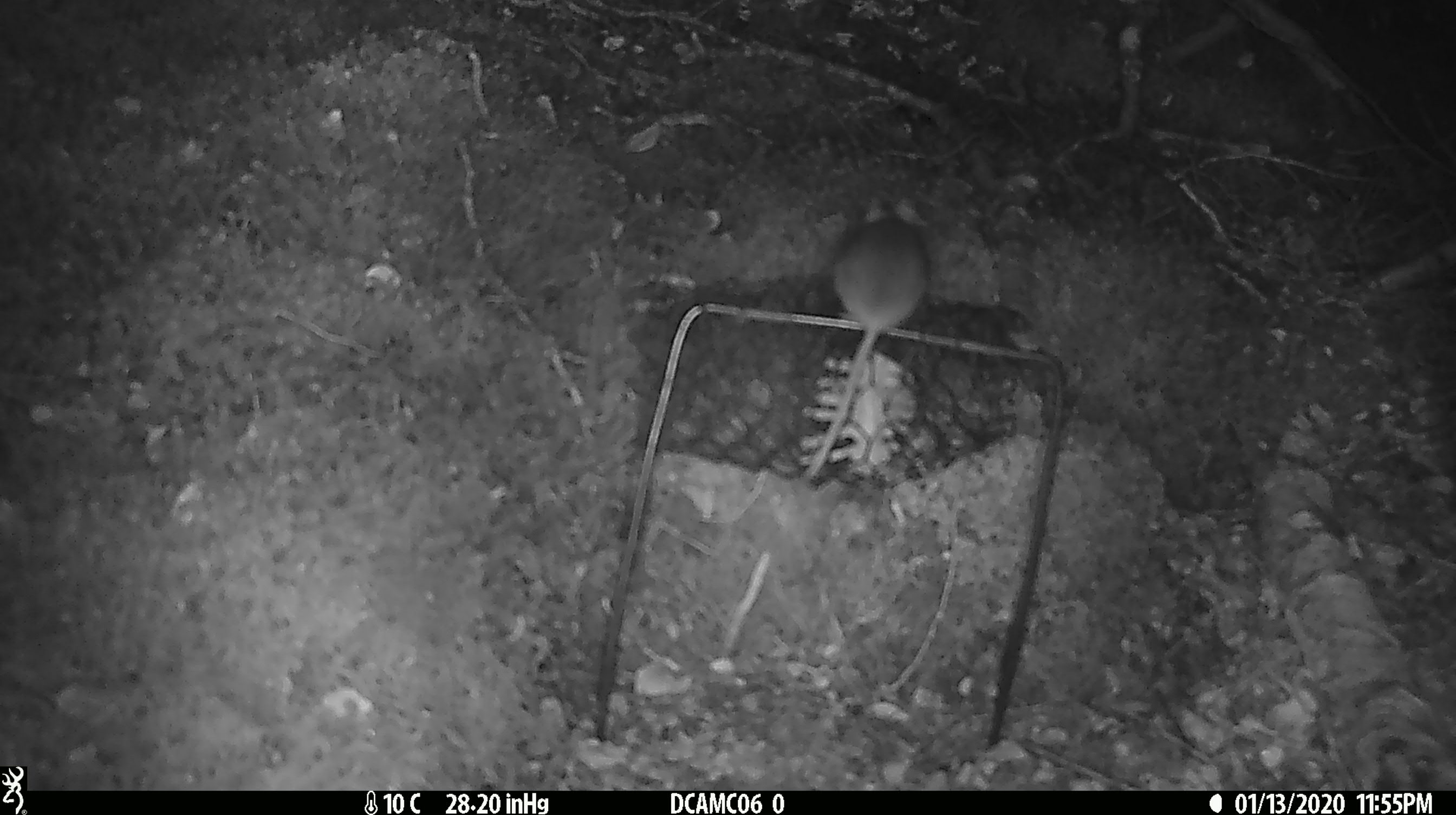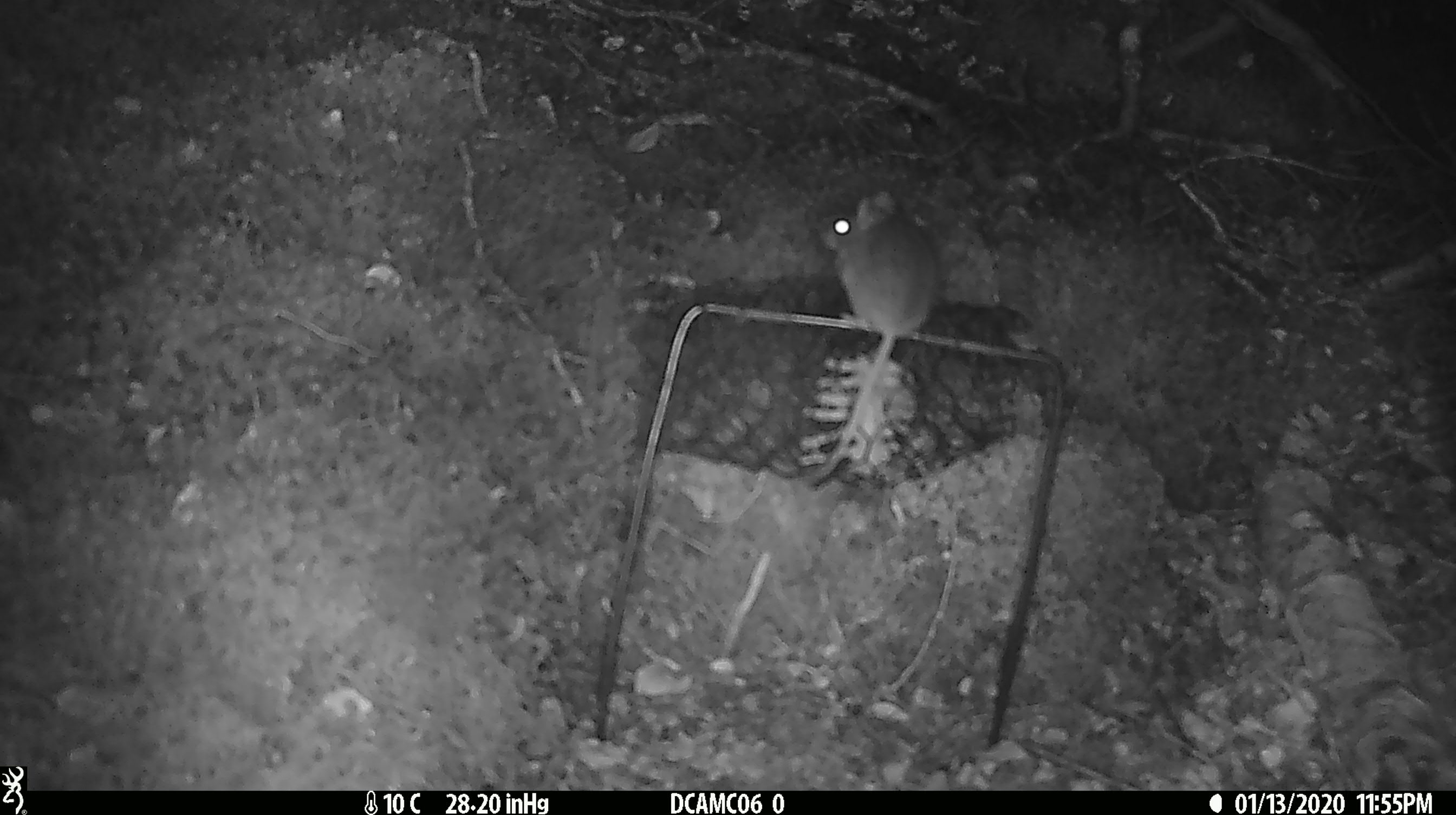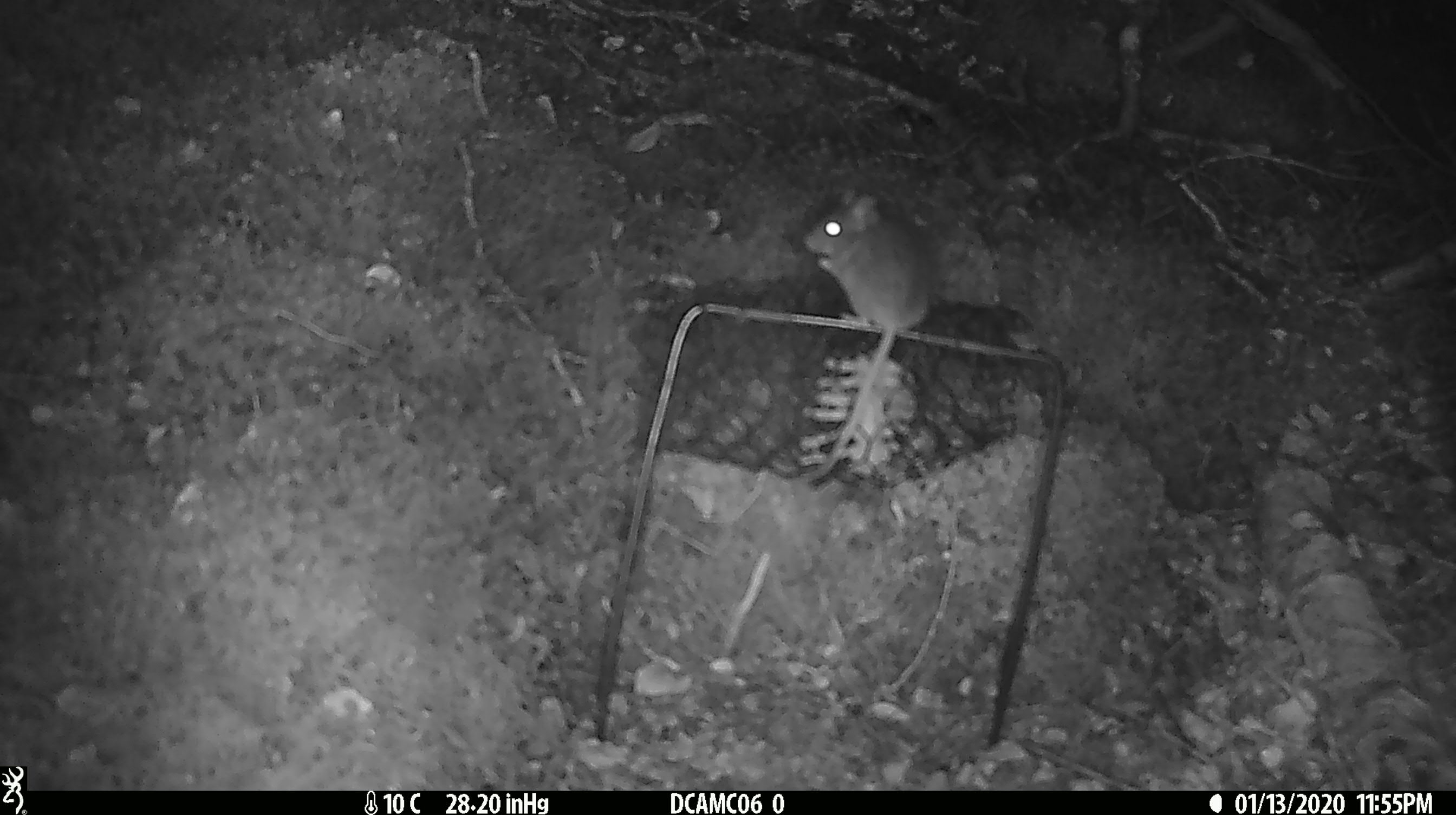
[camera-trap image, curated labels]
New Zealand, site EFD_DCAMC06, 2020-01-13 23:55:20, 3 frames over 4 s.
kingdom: Animalia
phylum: Chordata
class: Mammalia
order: Rodentia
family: Muridae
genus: Mus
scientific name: Mus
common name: mouse